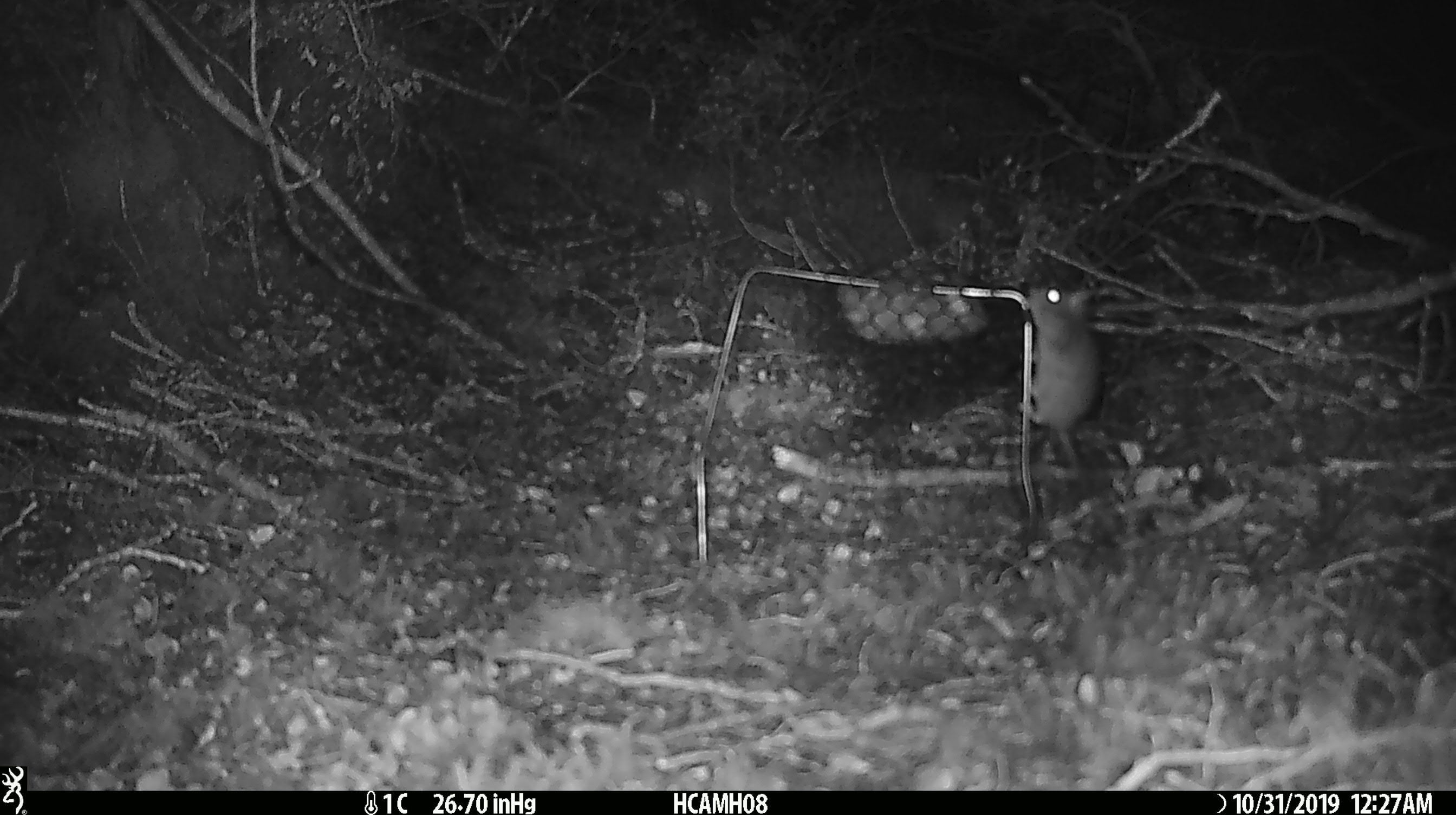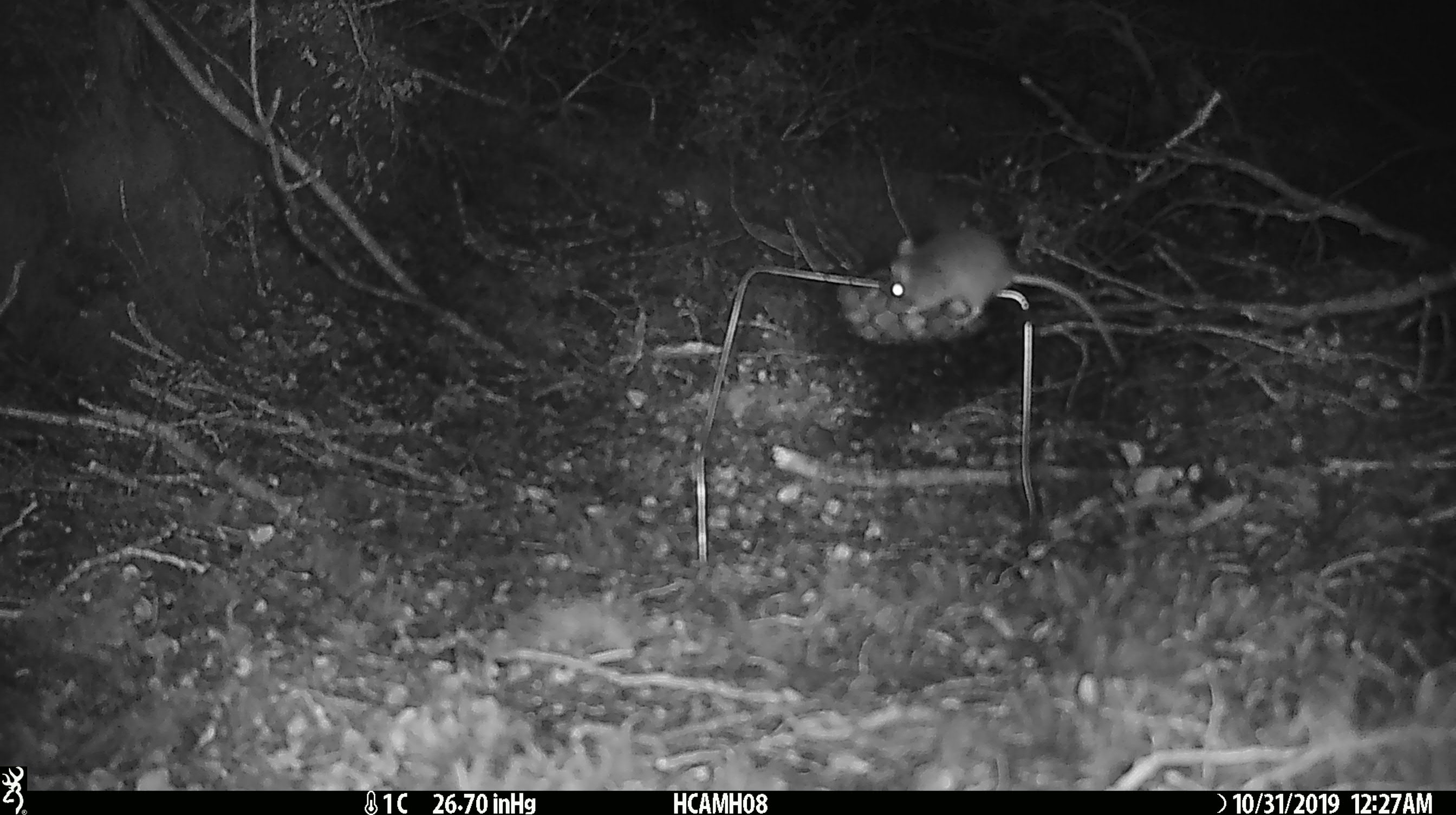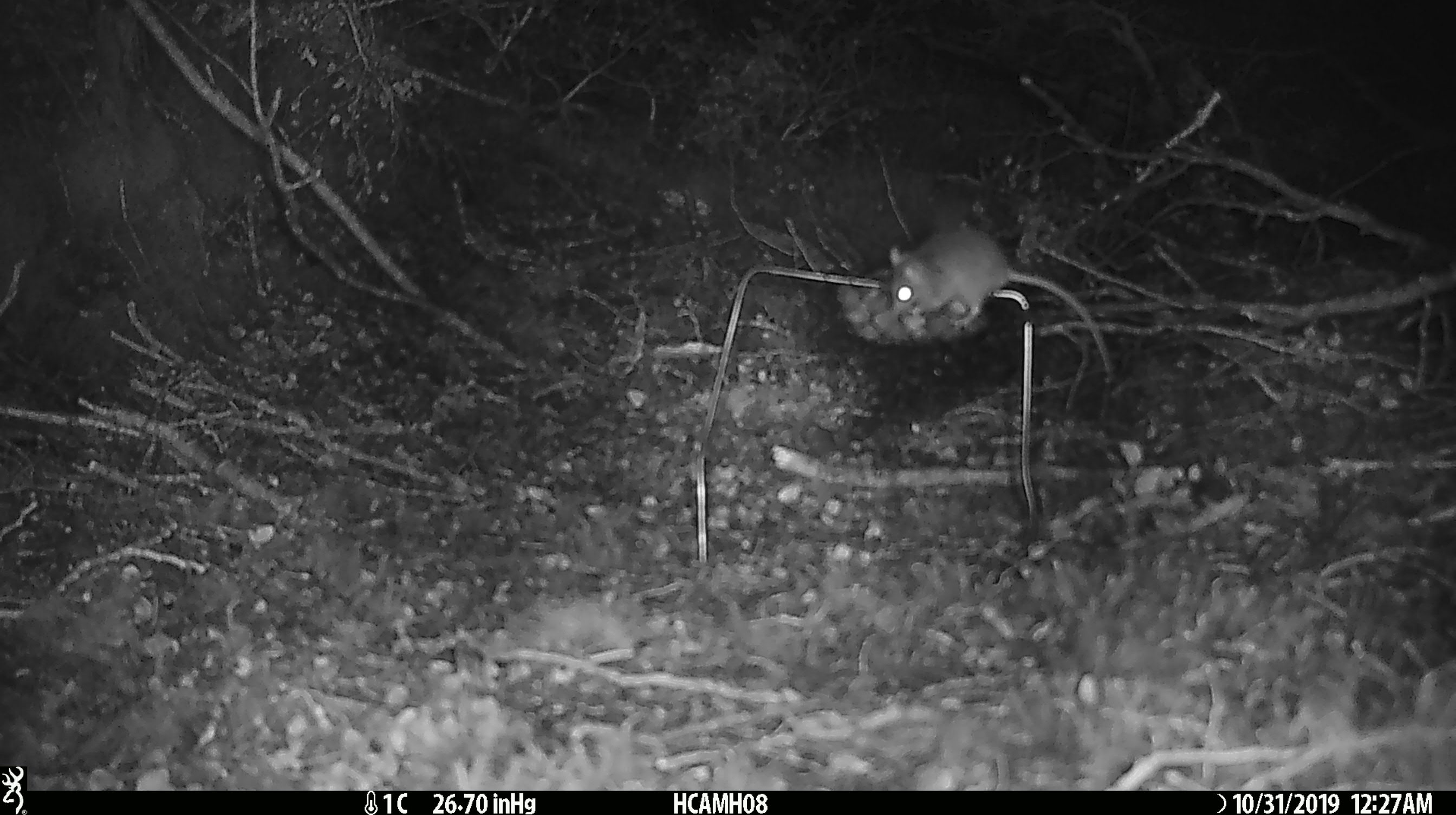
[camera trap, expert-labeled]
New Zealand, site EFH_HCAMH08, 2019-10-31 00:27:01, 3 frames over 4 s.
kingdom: Animalia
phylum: Chordata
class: Mammalia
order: Rodentia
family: Muridae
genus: Mus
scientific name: Mus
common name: mouse